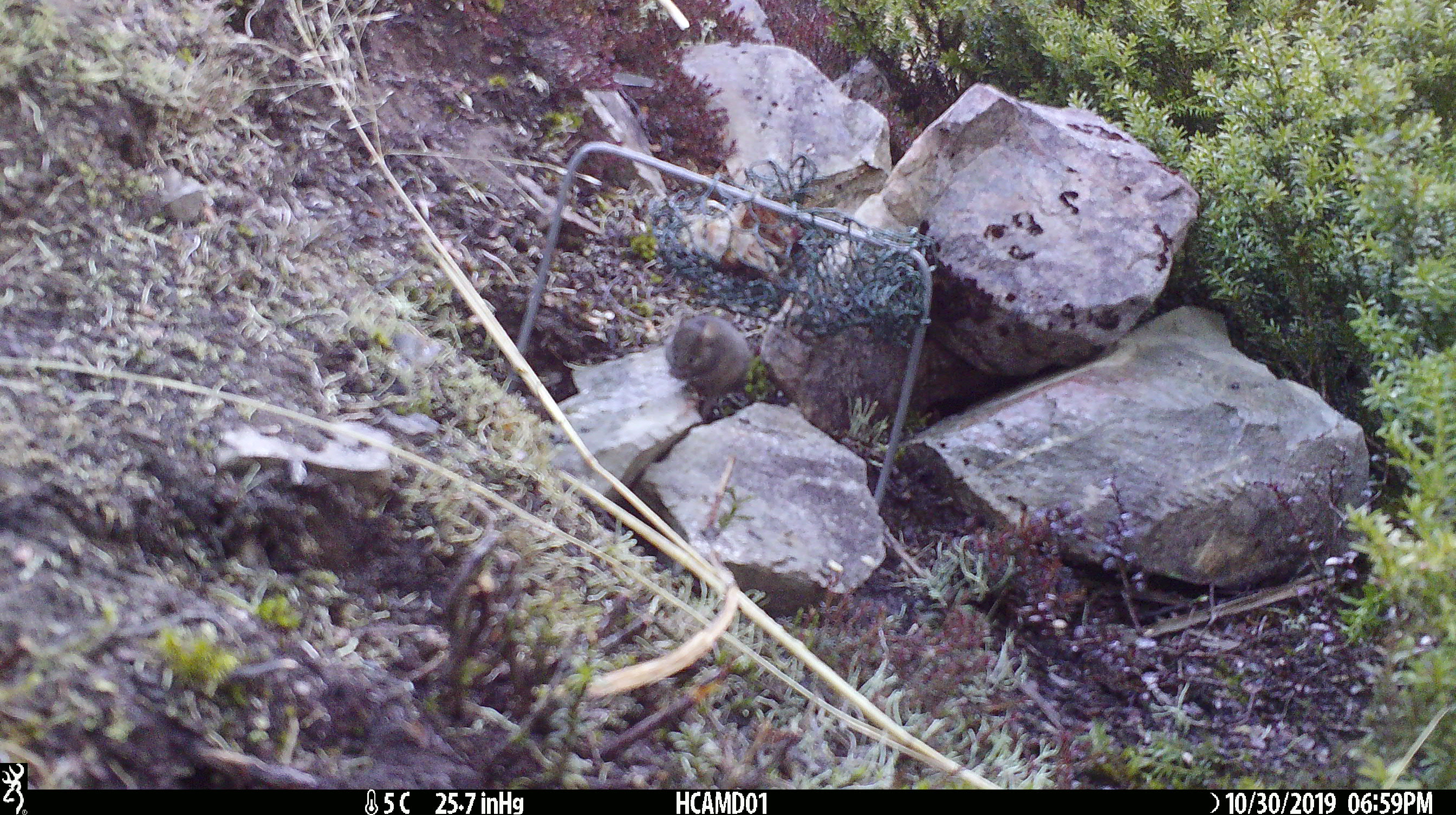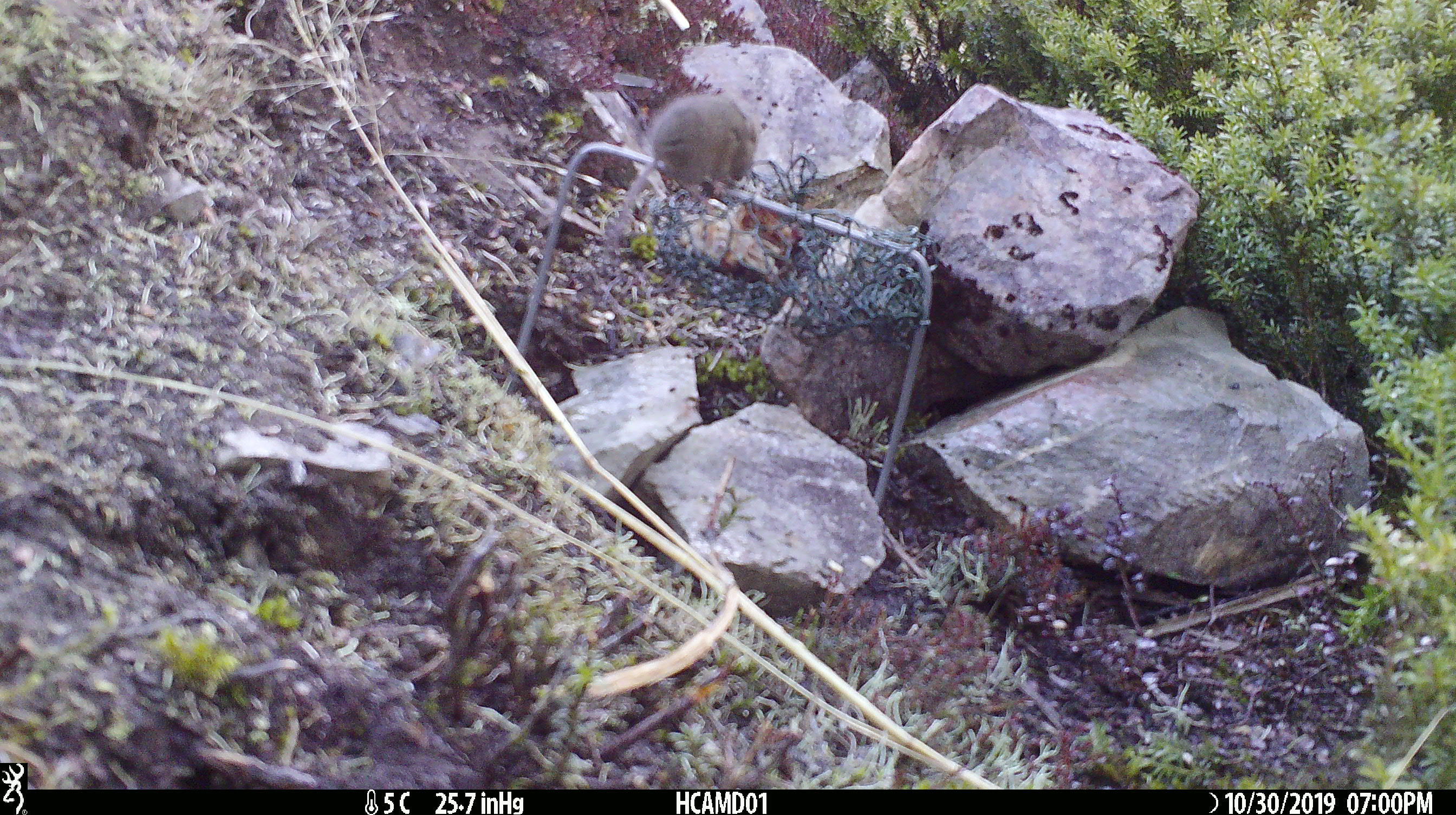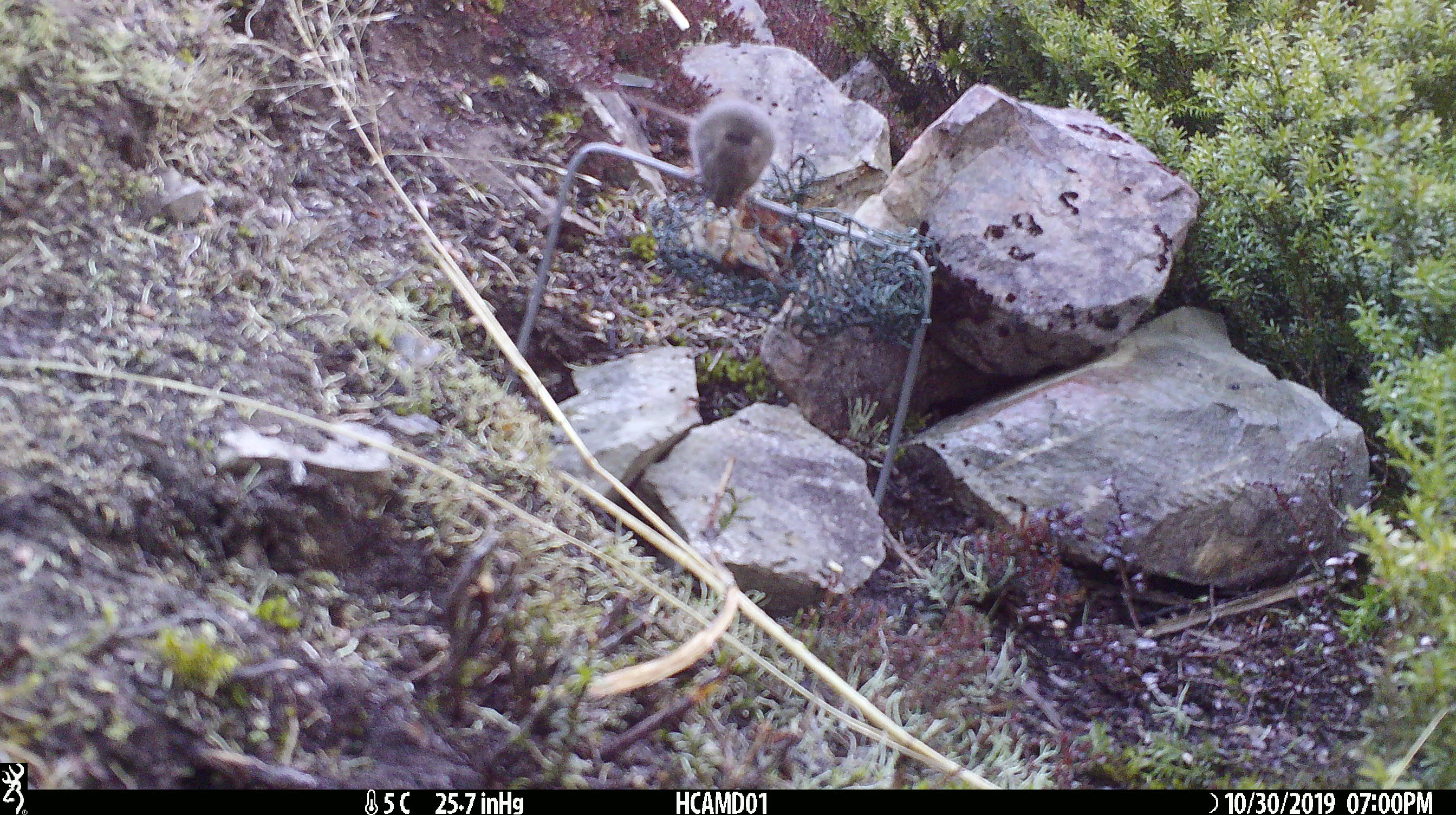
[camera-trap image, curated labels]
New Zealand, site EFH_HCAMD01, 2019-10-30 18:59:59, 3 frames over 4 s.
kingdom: Animalia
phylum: Chordata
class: Mammalia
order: Rodentia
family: Muridae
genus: Mus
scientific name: Mus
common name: mouse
Mouse (Mus).